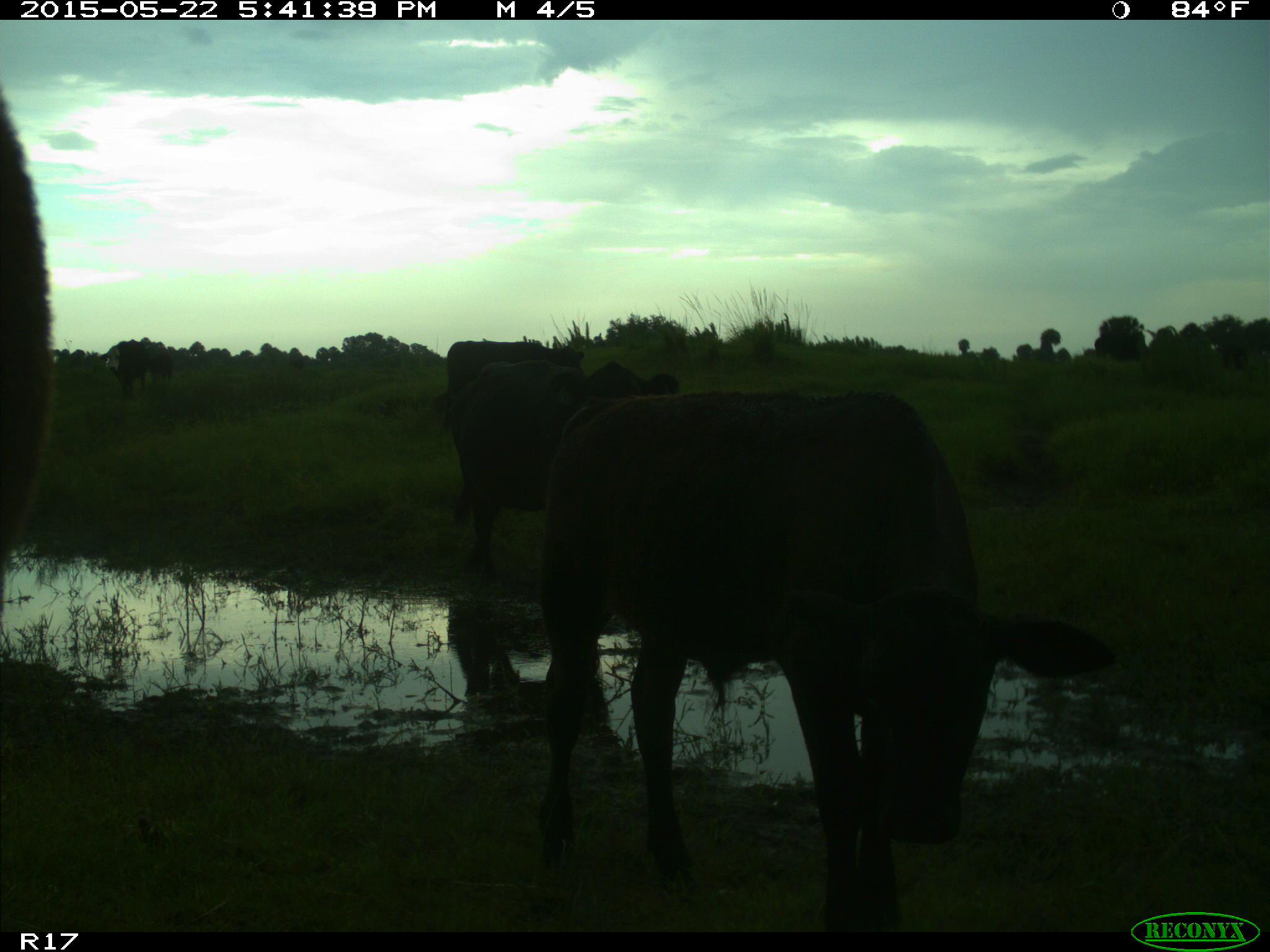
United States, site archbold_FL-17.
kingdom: Animalia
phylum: Chordata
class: Mammalia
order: Artiodactyla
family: Bovidae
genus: Bos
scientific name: Bos taurus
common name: domestic cow